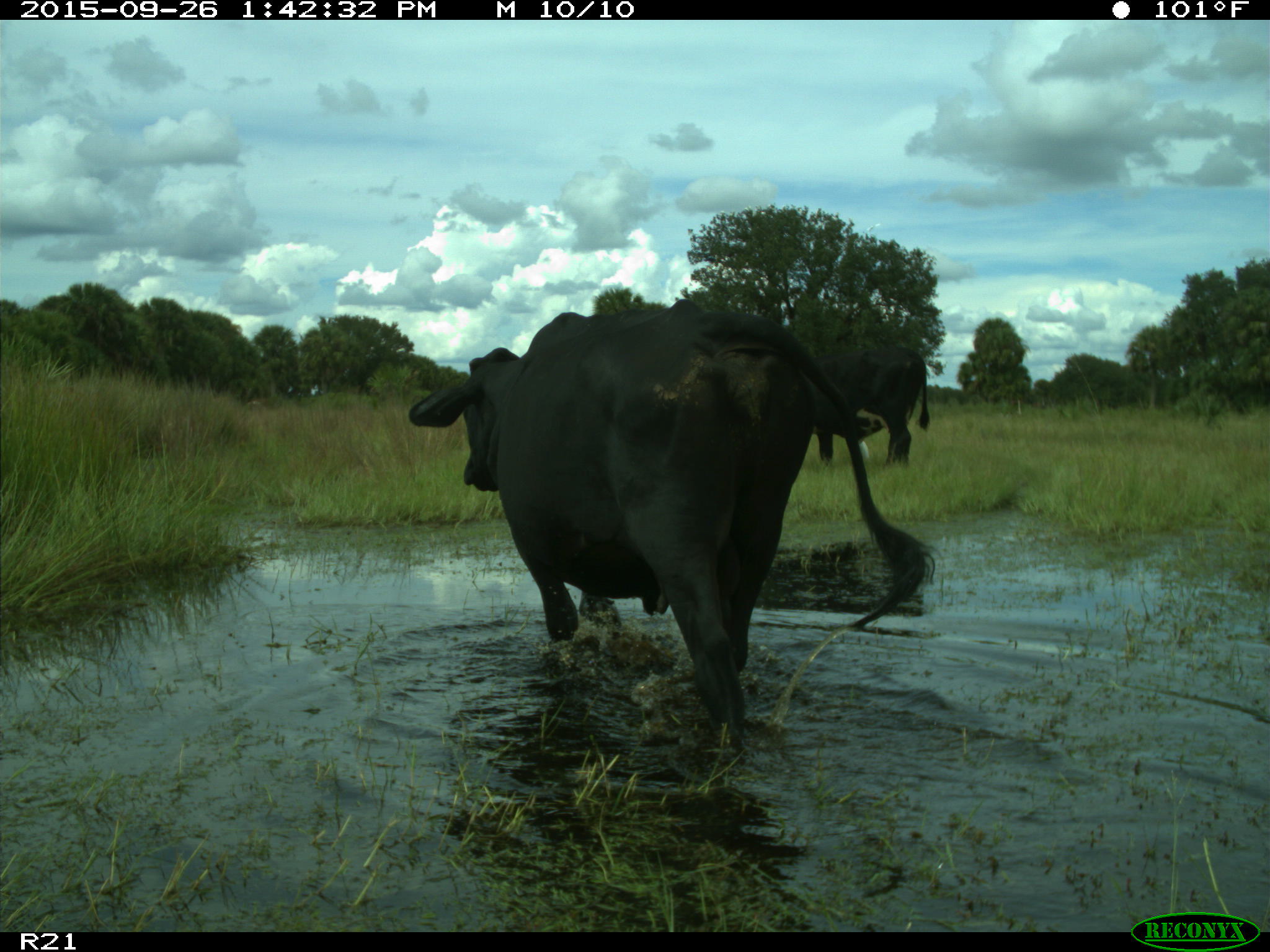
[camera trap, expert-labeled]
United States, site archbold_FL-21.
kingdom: Animalia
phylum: Chordata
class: Mammalia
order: Artiodactyla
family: Bovidae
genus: Bos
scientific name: Bos taurus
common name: domestic cow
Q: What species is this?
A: Bos taurus (domestic cow).